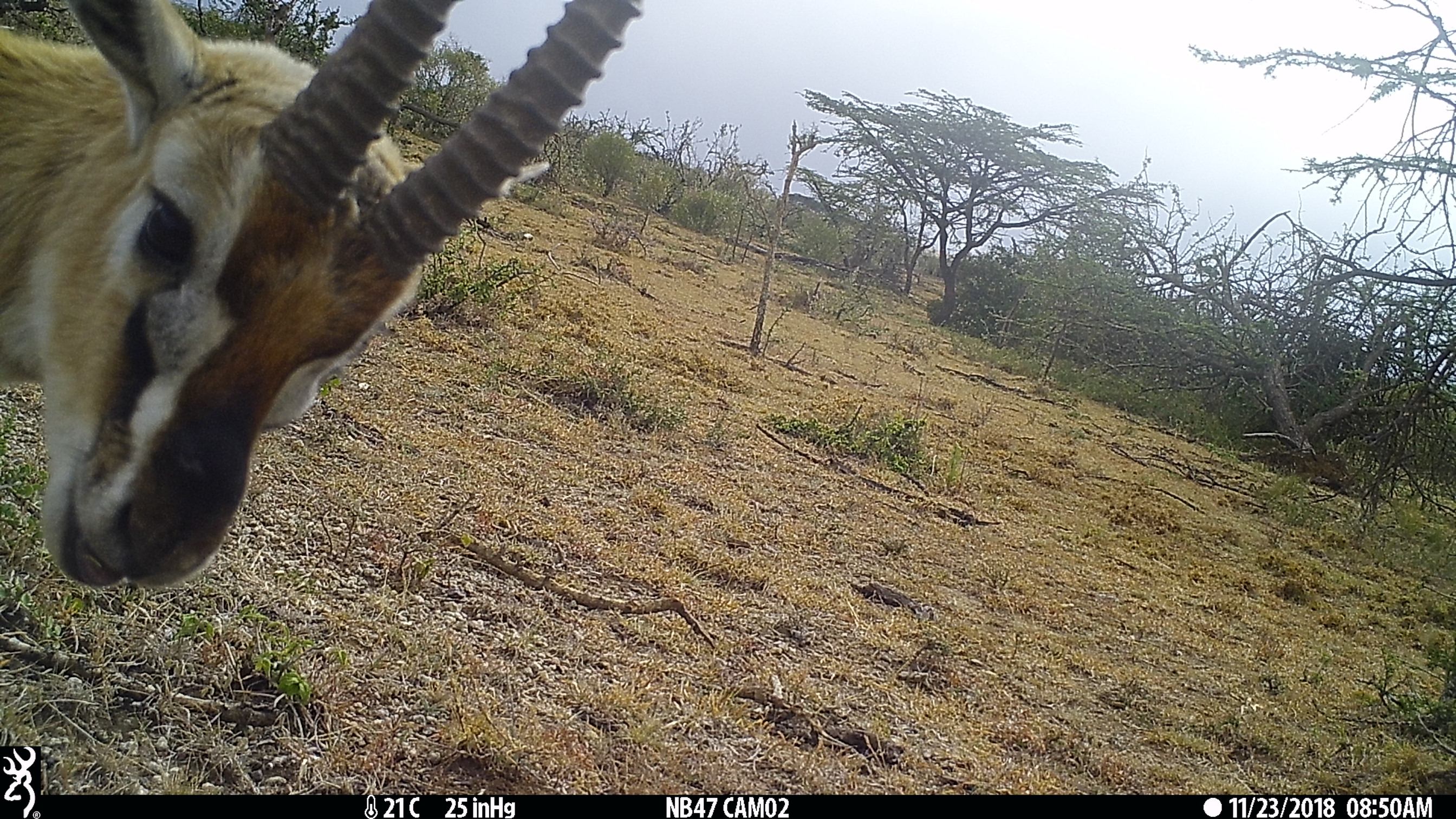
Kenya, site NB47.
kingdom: Animalia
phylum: Chordata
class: Mammalia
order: Artiodactyla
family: Bovidae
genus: Eudorcas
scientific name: Eudorcas thomsonii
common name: thomon's gazelle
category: gazelle thomsons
Gazelle thomsons (thomon's gazelle) (Eudorcas thomsonii).